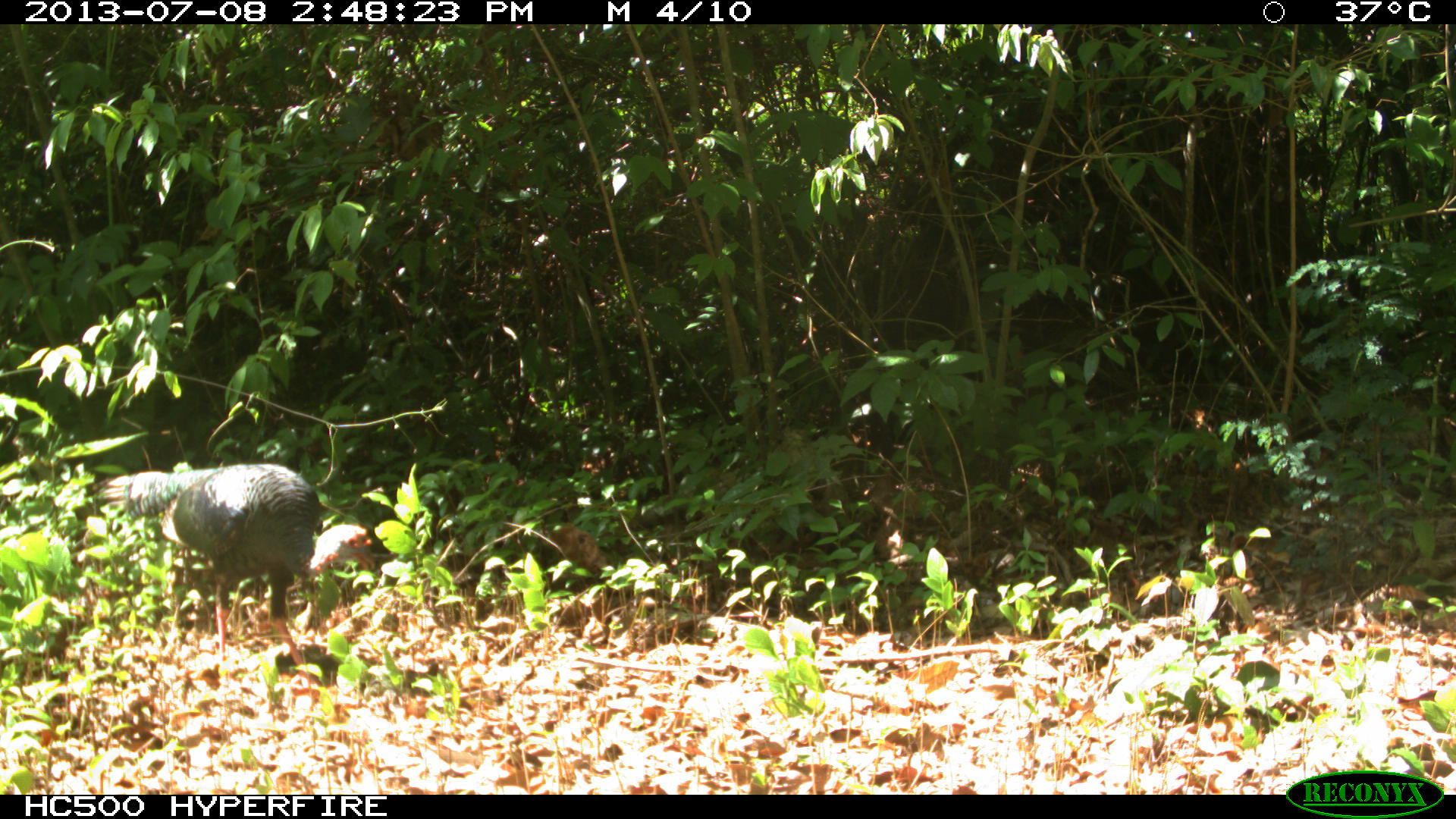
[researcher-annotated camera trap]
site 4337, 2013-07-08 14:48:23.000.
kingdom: Animalia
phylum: Chordata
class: Aves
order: Galliformes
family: Phasianidae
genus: Meleagris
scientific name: Meleagris ocellata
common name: ocellated turkey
Meleagris ocellata (ocellated turkey), count 1, sex male.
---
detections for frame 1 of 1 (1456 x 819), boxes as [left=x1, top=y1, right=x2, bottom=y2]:
meleagris ocellata: [left=102, top=462, right=375, bottom=687]